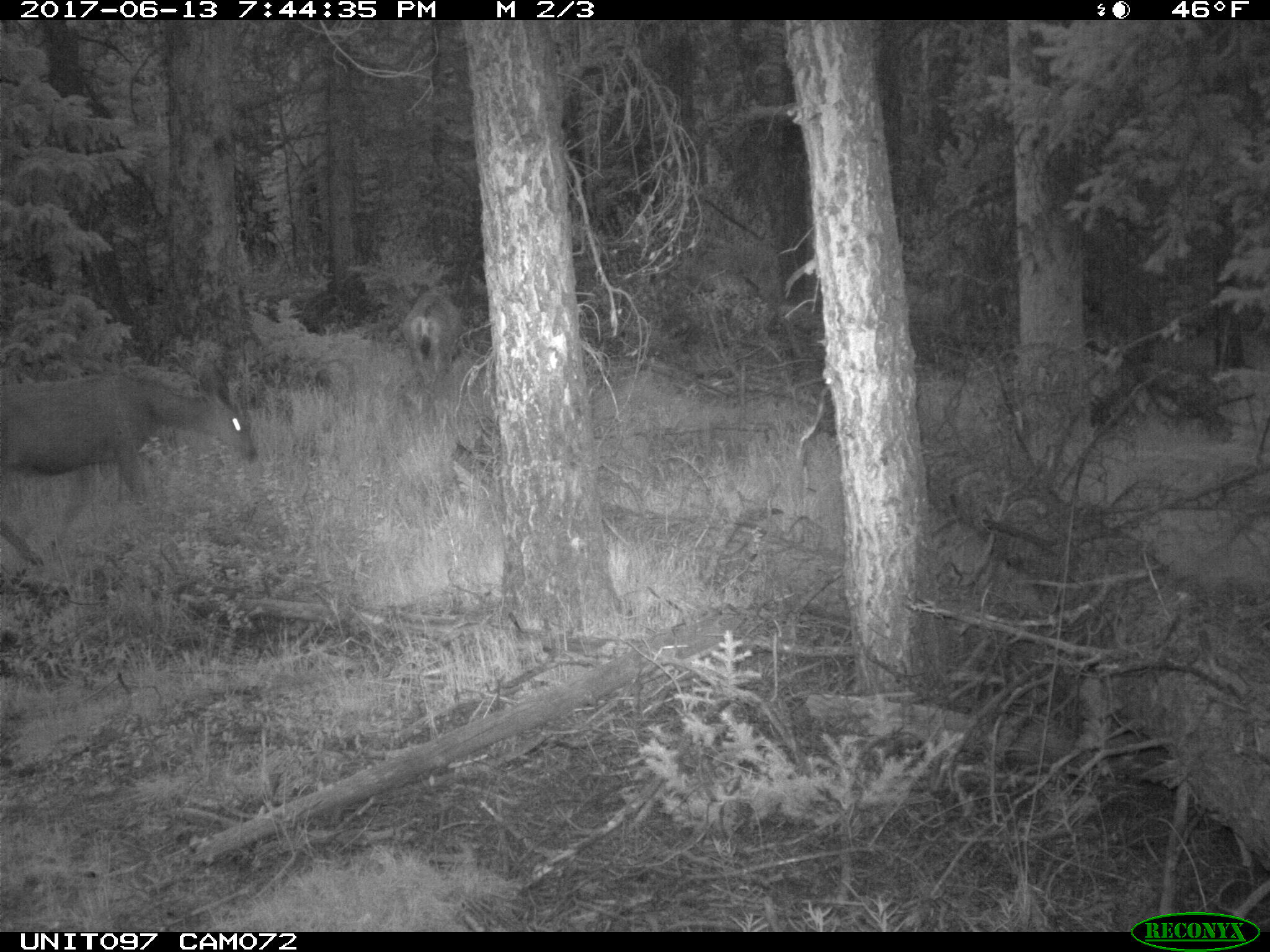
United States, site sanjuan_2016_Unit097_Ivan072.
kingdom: Animalia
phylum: Chordata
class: Mammalia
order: Artiodactyla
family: Cervidae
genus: Odocoileus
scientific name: Odocoileus hemionus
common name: mule deer